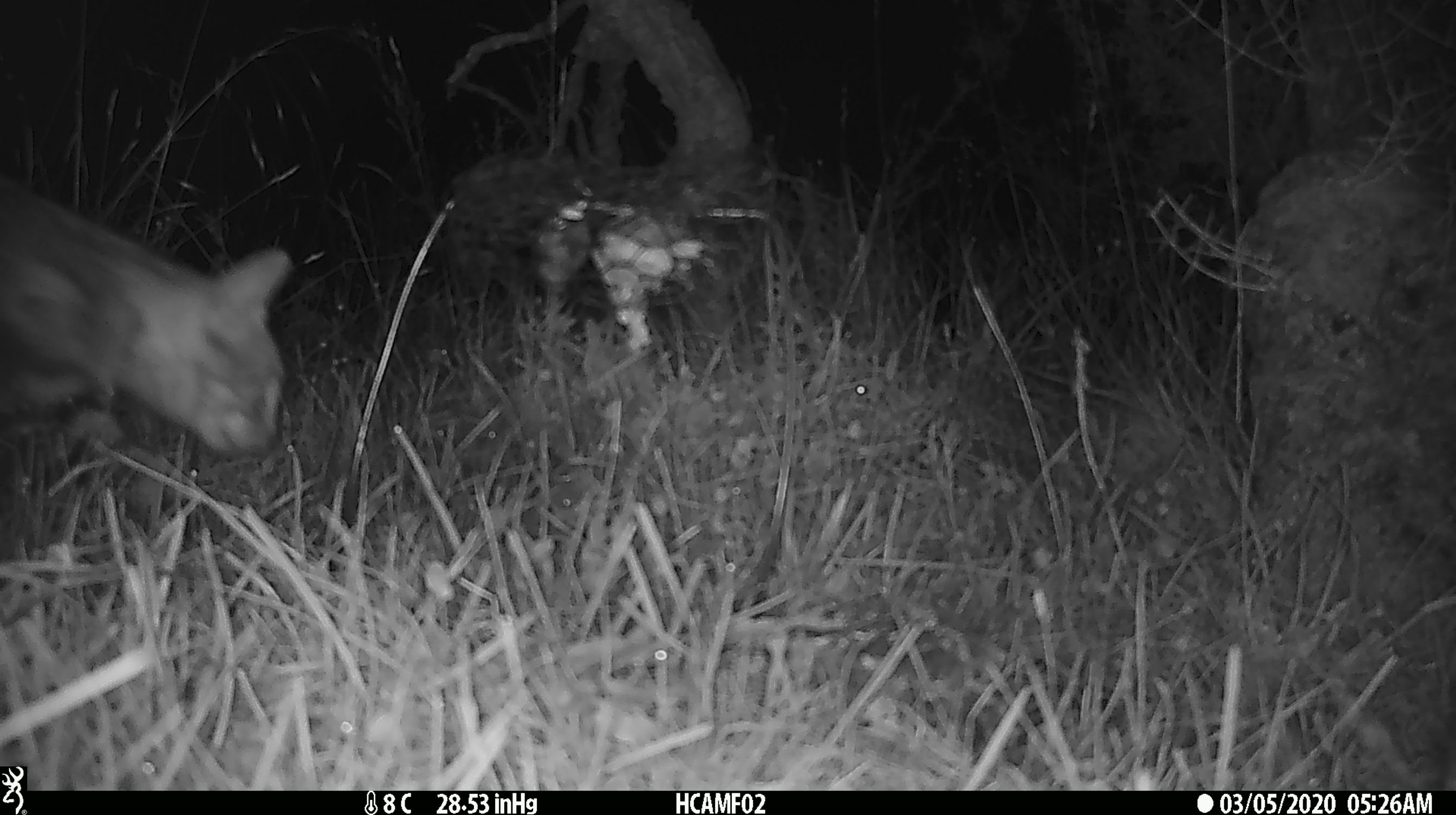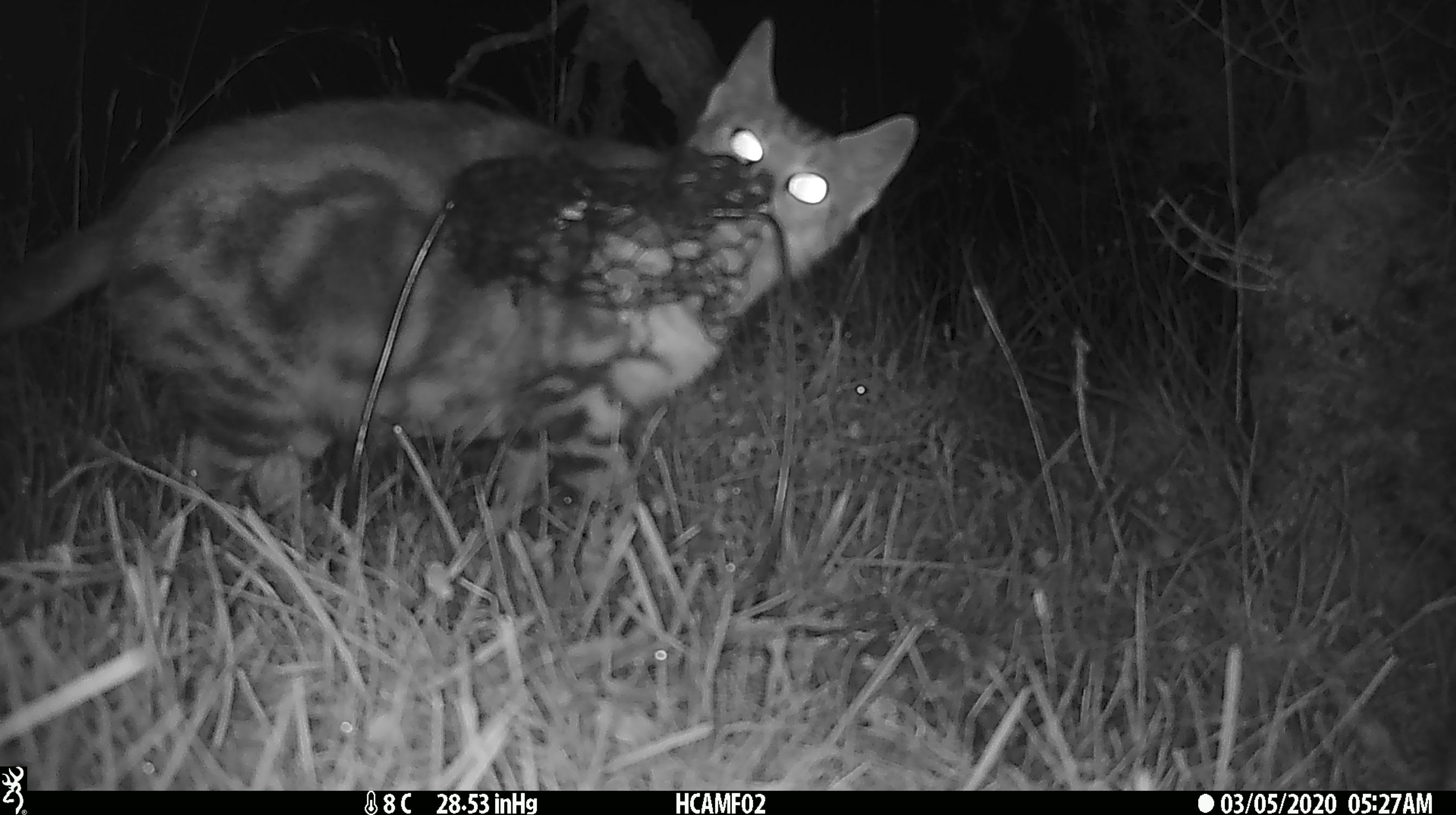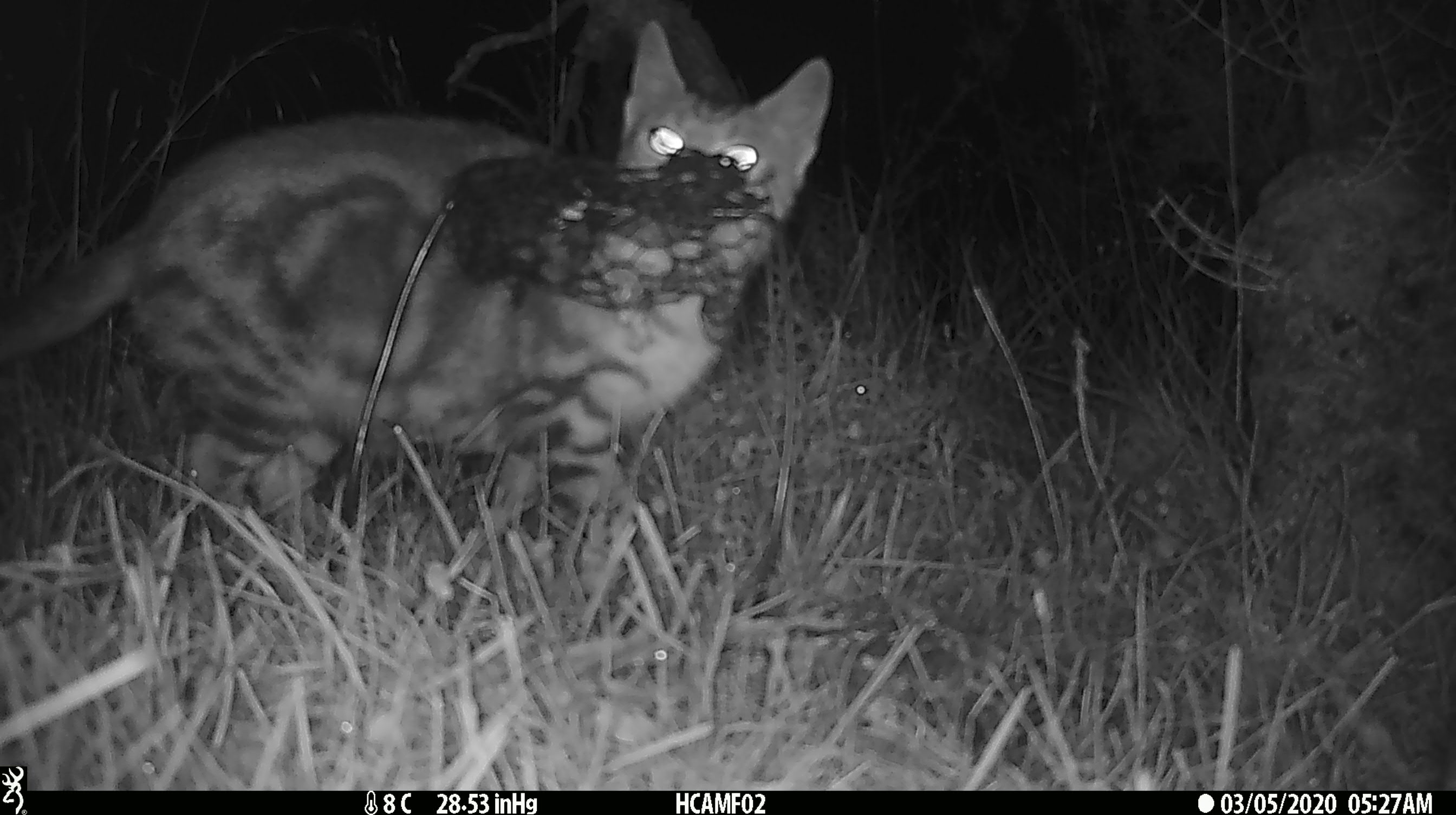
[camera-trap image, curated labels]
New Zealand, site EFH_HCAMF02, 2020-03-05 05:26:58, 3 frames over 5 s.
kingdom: Animalia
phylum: Chordata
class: Mammalia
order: Carnivora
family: Felidae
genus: Felis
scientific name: Felis catus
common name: domestic cat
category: cat